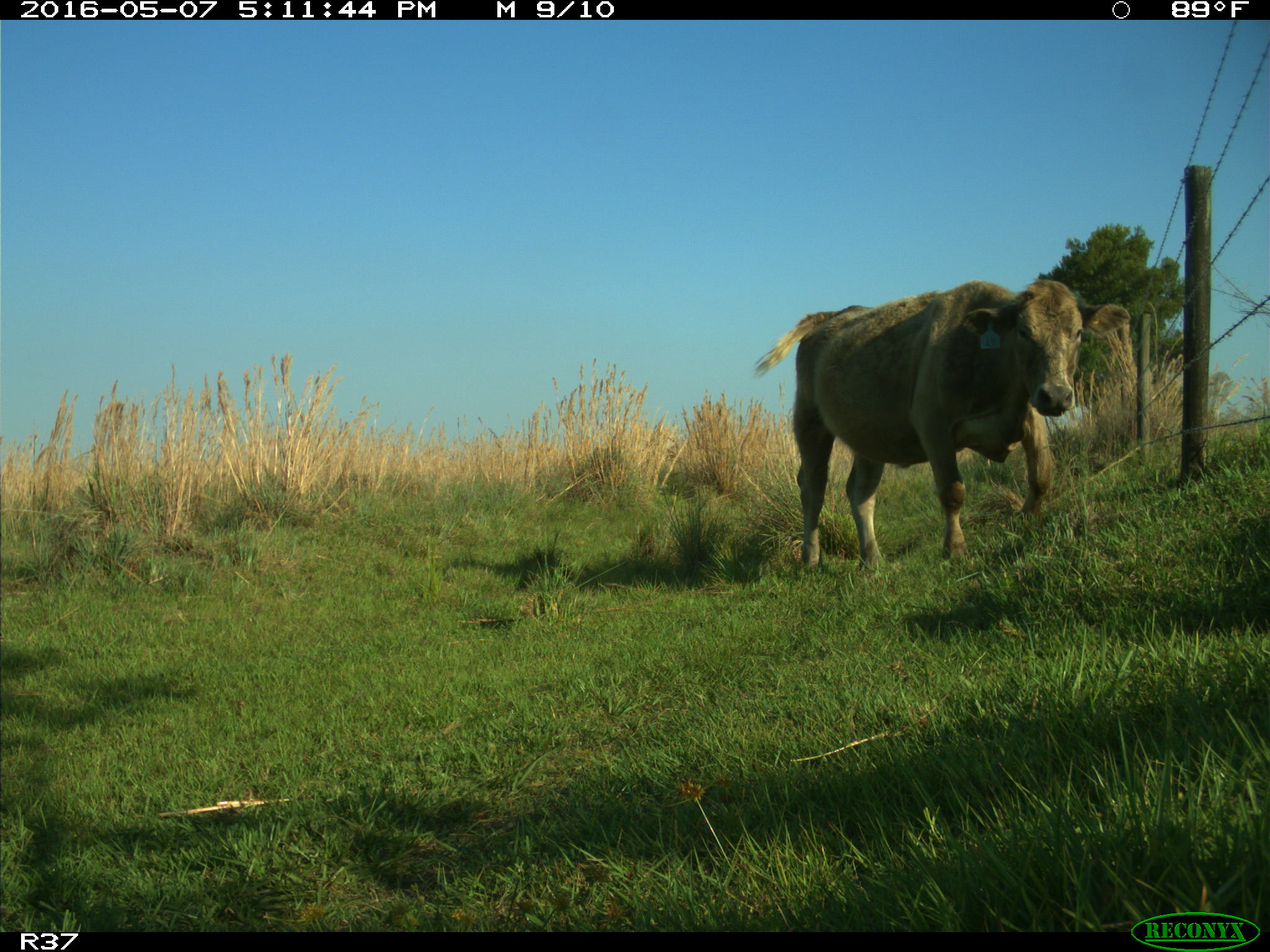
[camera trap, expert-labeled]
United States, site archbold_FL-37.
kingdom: Animalia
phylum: Chordata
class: Mammalia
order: Artiodactyla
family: Bovidae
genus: Bos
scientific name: Bos taurus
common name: domestic cow